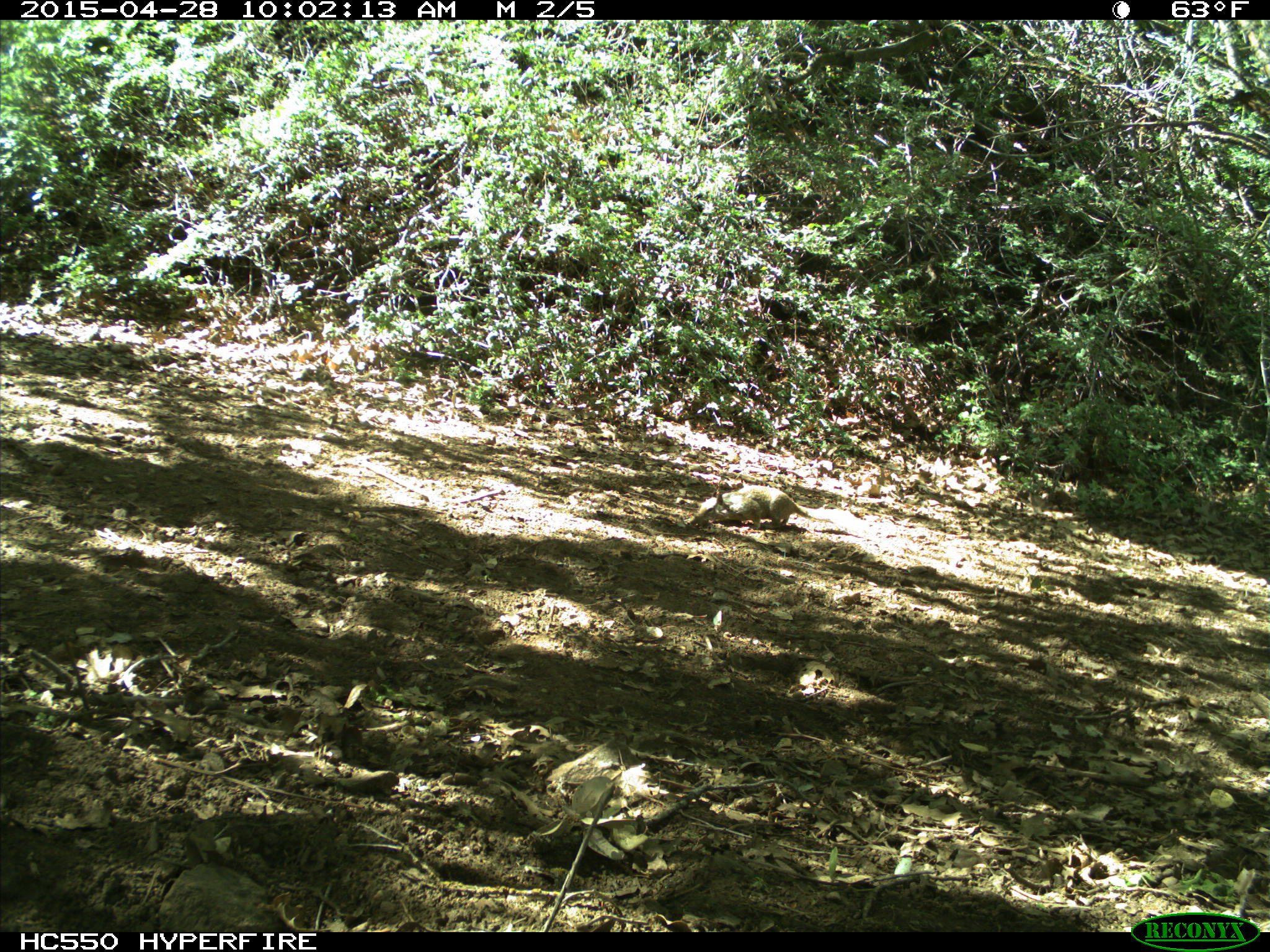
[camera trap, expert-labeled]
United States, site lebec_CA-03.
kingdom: Animalia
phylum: Chordata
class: Mammalia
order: Rodentia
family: Sciuridae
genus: Otospermophilus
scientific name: Otospermophilus beecheyi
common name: california ground squirrel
Otospermophilus beecheyi (california ground squirrel).